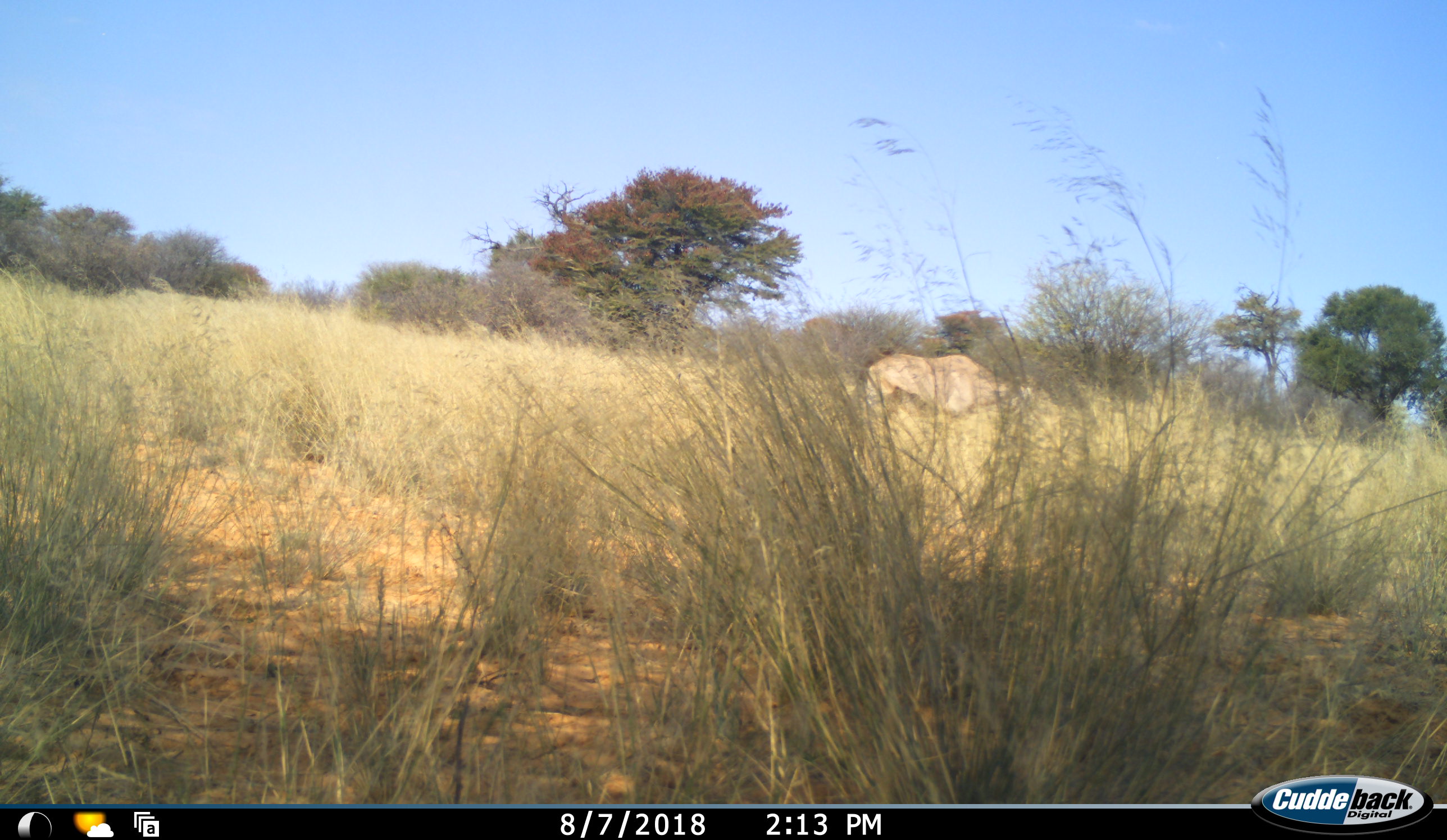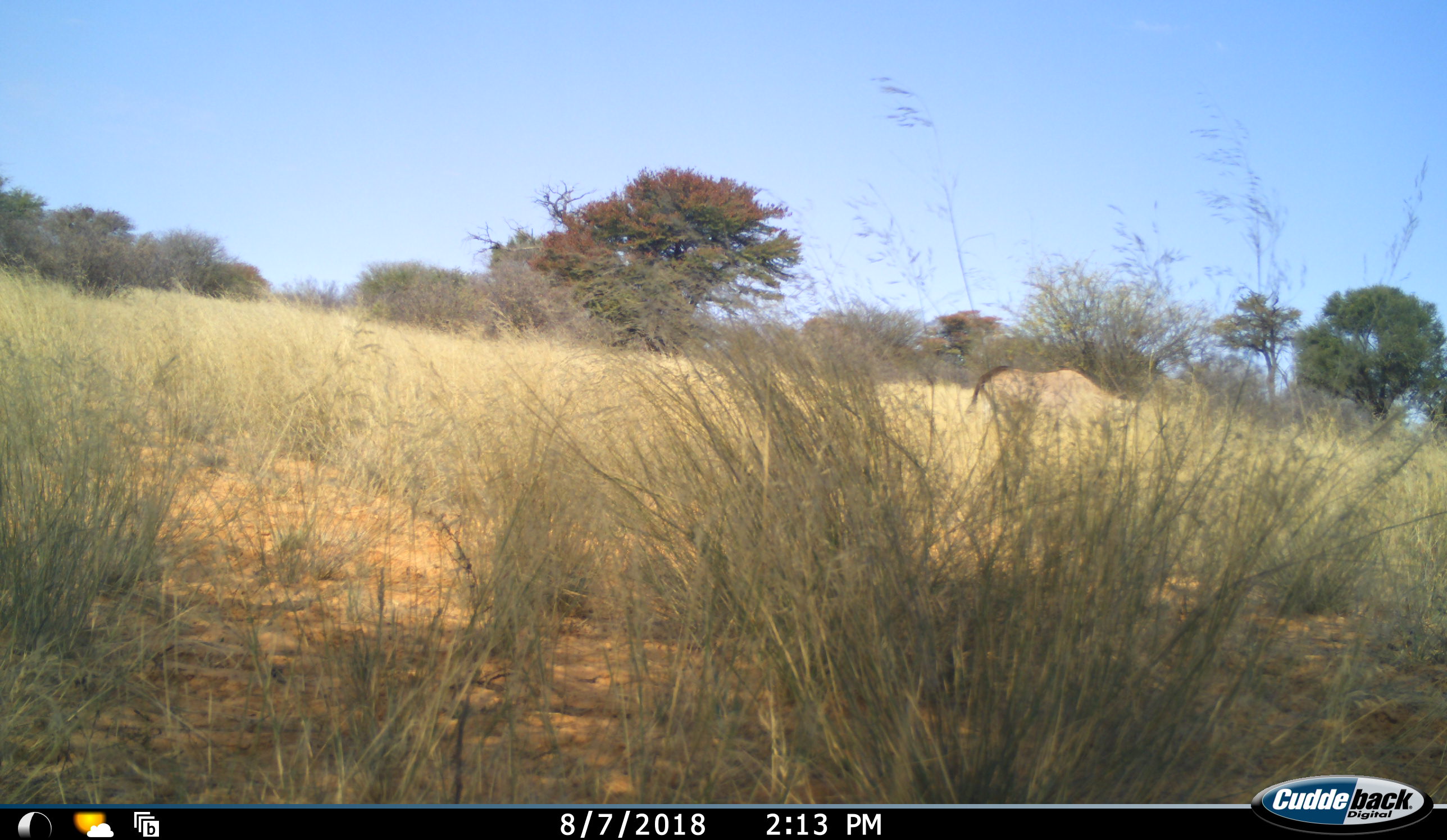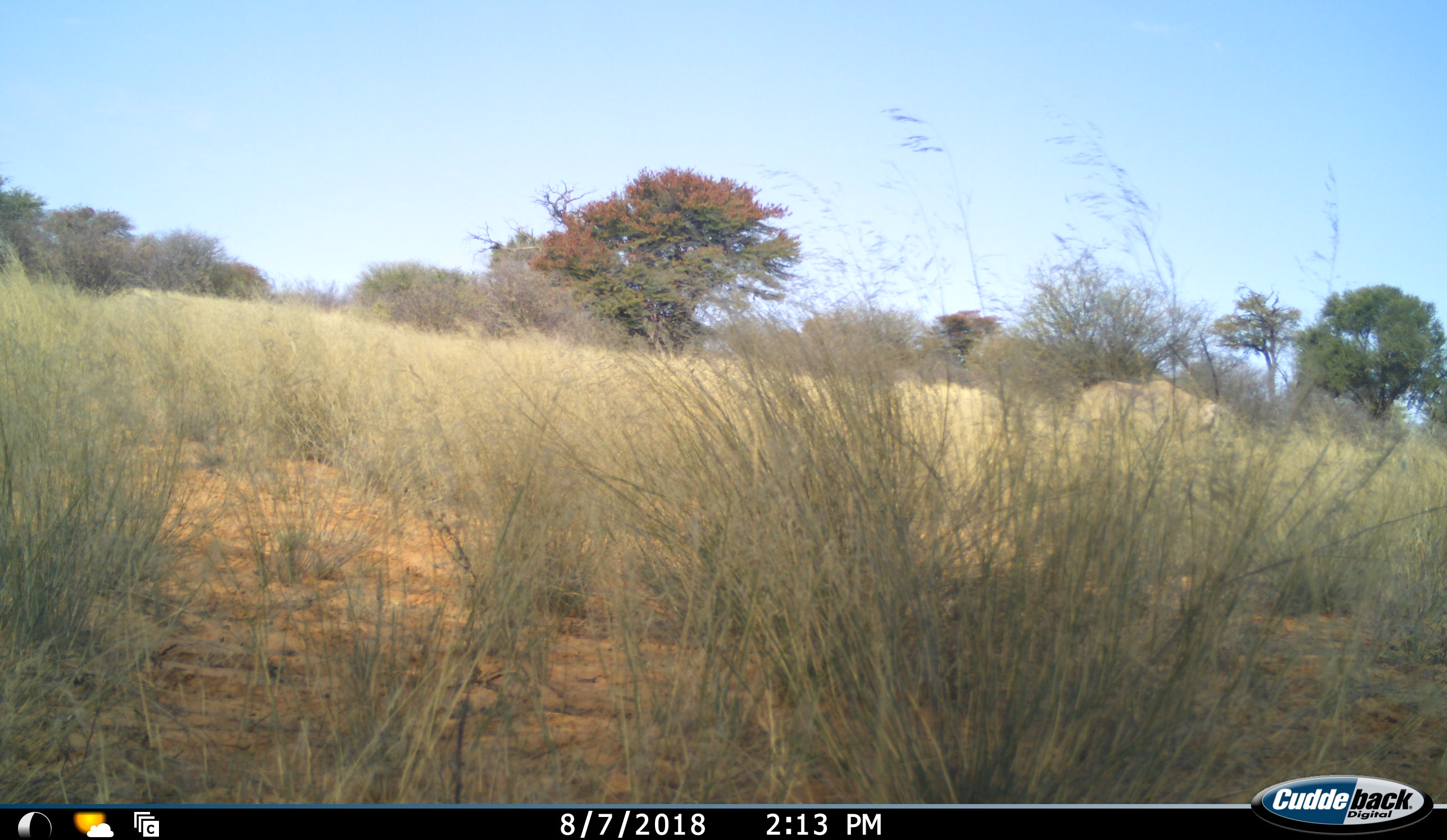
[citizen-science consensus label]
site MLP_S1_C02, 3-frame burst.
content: unidentified animal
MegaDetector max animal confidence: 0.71